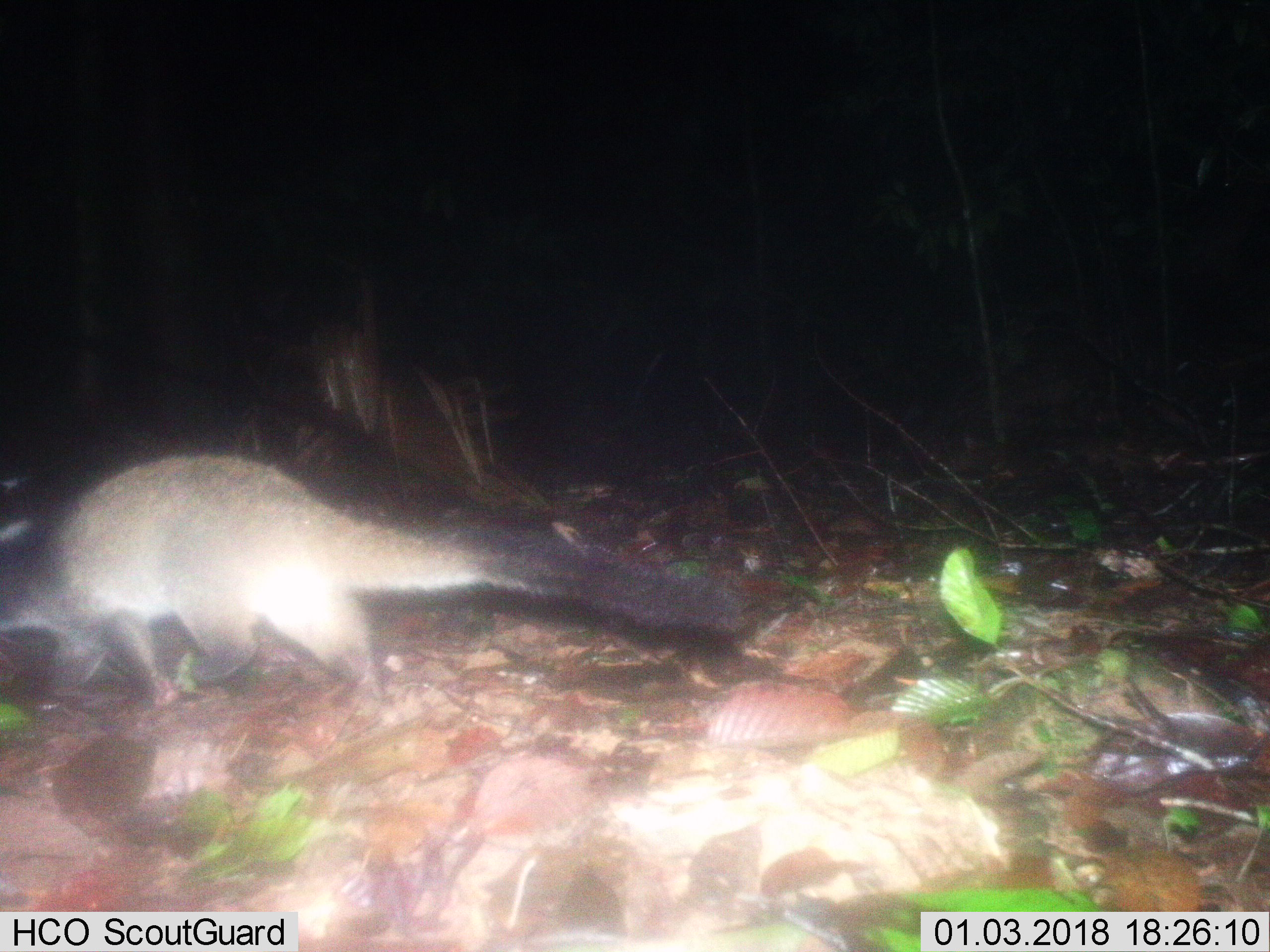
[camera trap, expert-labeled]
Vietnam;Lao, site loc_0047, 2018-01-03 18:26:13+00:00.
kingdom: Animalia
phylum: Chordata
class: Mammalia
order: Carnivora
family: Viverridae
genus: Paguma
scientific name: Paguma larvata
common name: masked palm civet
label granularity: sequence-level